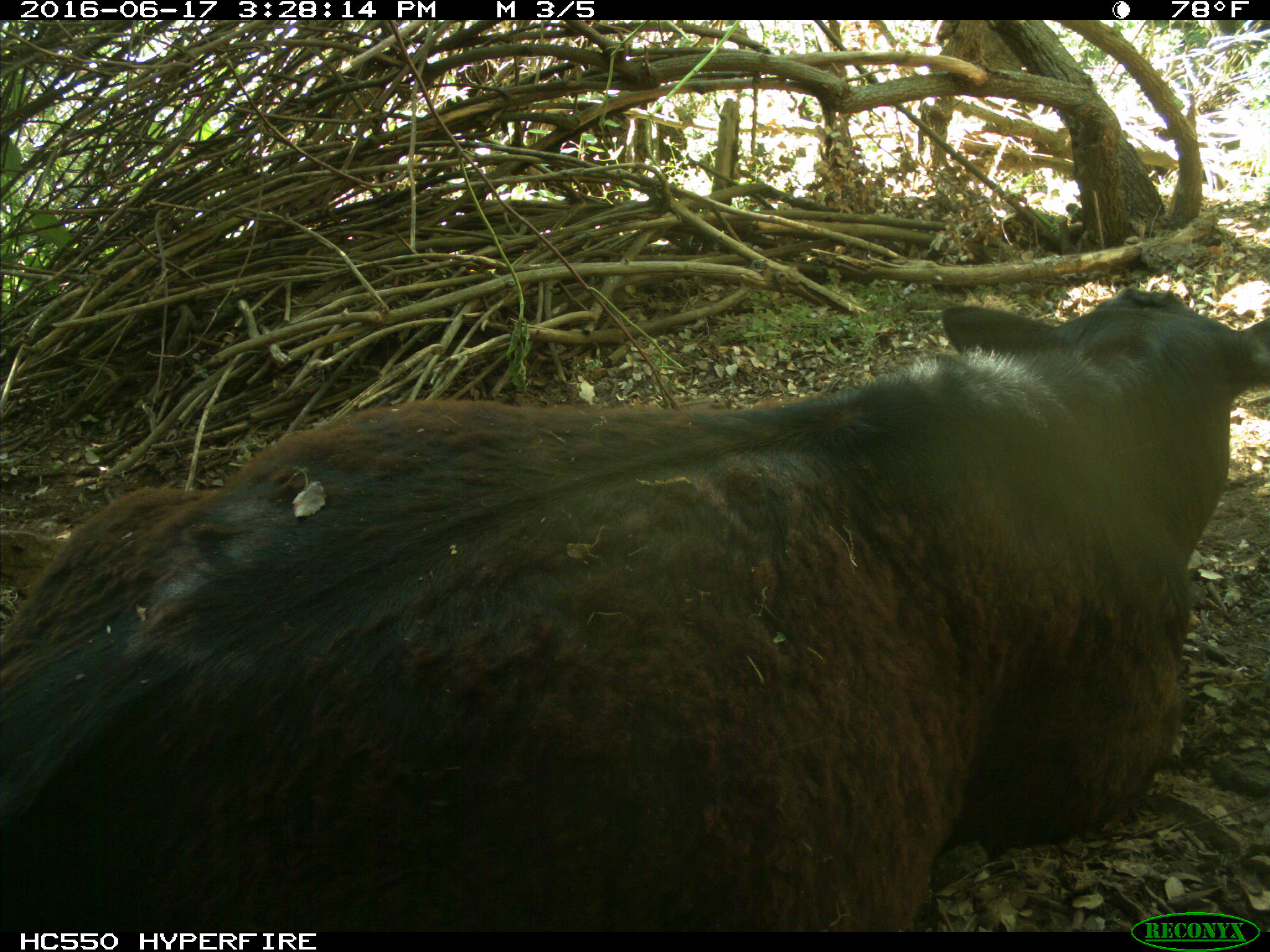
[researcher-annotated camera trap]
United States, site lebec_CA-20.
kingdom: Animalia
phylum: Chordata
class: Mammalia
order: Artiodactyla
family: Bovidae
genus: Bos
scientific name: Bos taurus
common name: domestic cow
Bos taurus (domestic cow).